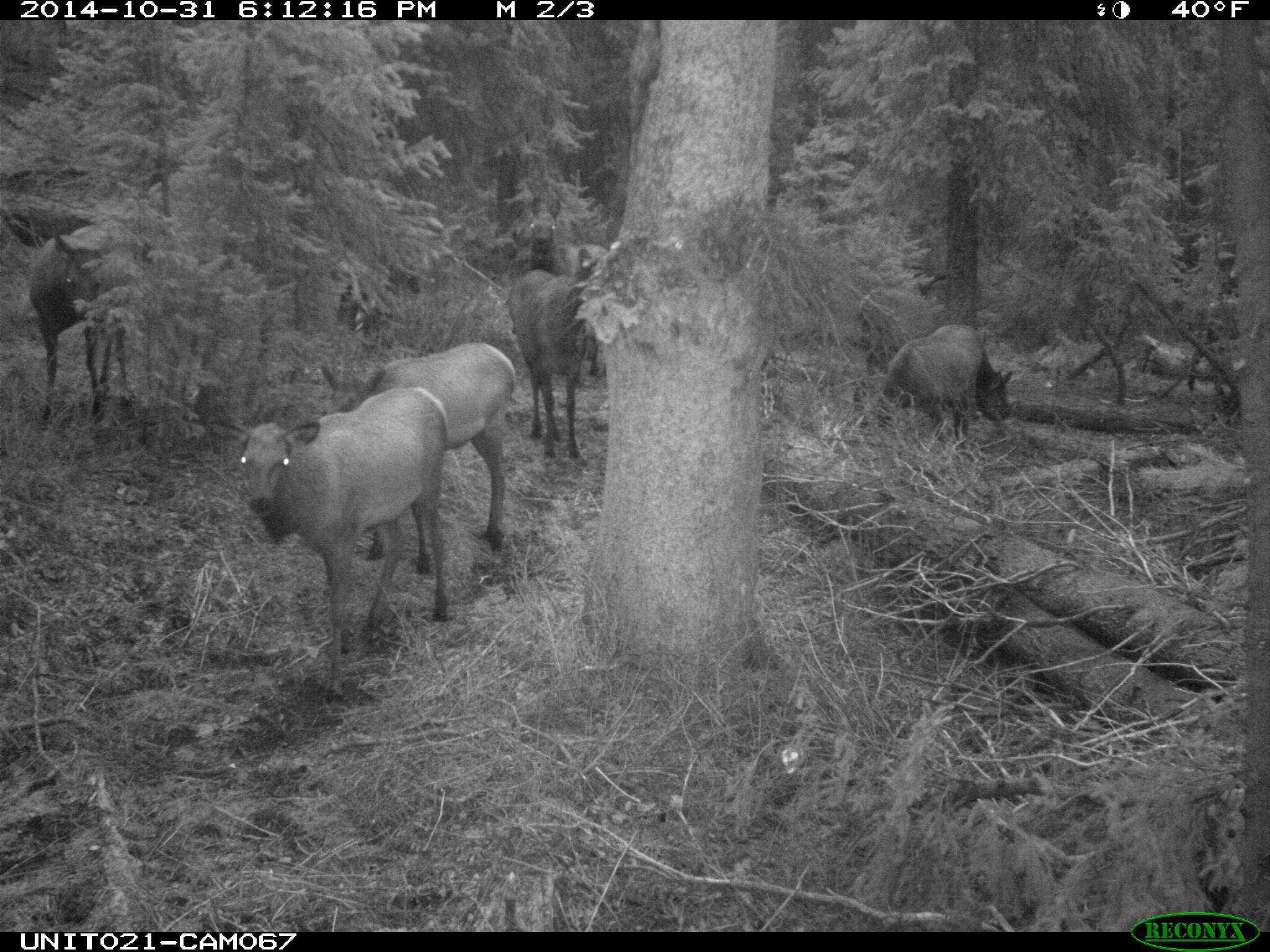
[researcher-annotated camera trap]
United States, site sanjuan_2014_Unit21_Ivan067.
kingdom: Animalia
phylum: Chordata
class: Mammalia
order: Artiodactyla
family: Cervidae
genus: Cervus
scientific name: Cervus elaphus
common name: red deer